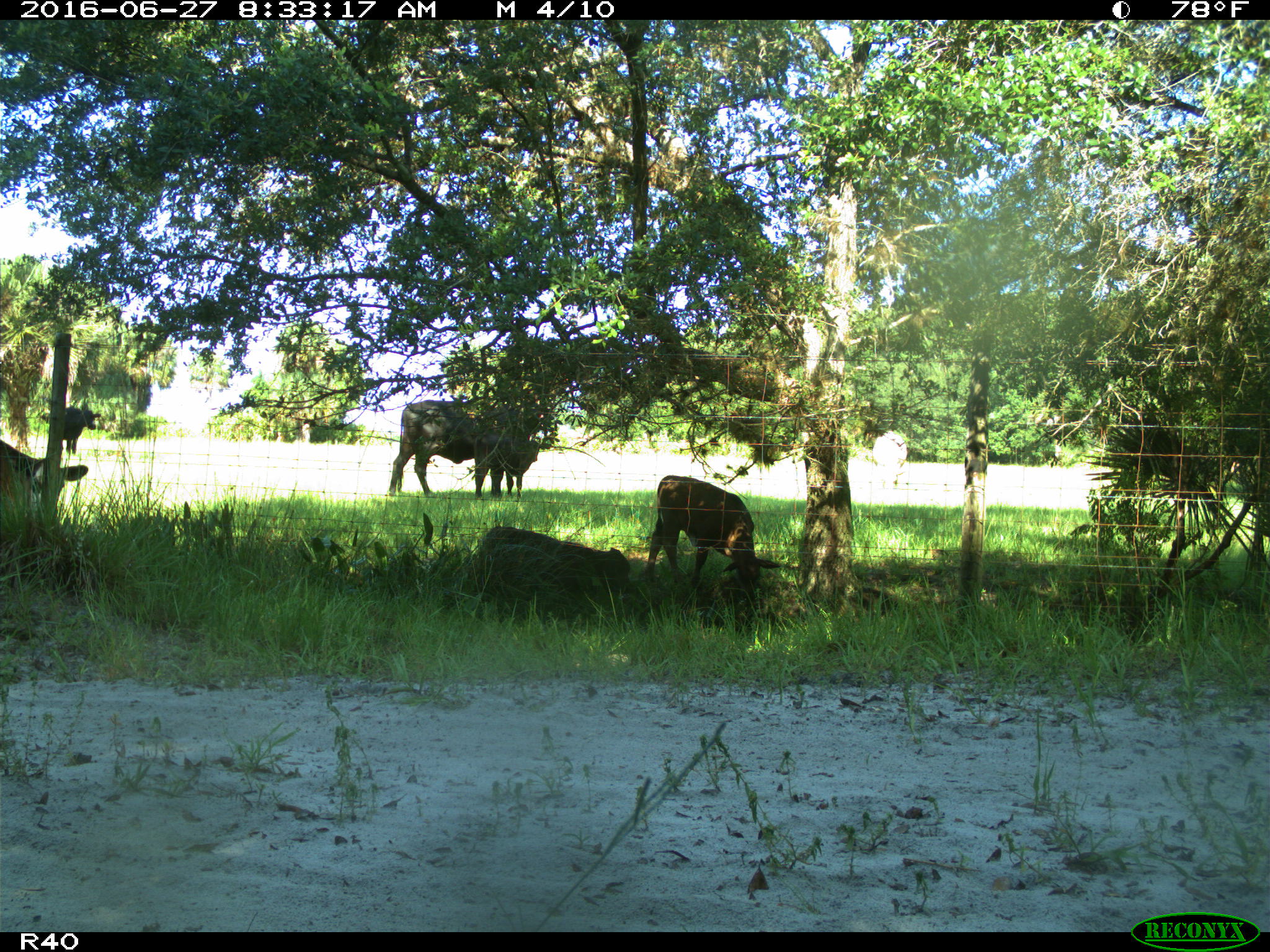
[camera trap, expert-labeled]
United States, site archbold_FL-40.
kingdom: Animalia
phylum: Chordata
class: Mammalia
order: Artiodactyla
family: Bovidae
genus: Bos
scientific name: Bos taurus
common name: domestic cow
Bos taurus (domestic cow).